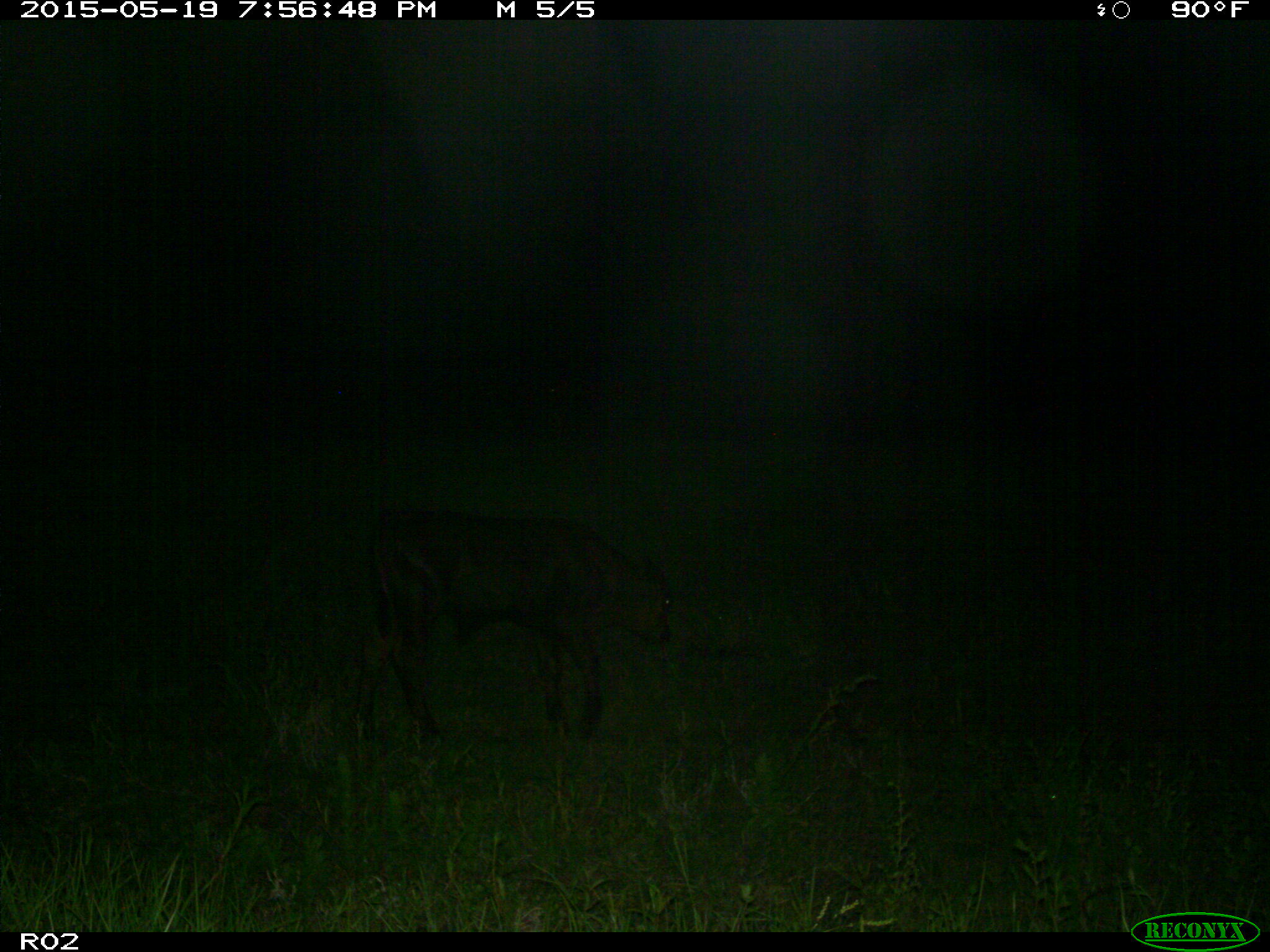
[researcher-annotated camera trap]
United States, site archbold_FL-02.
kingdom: Animalia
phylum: Chordata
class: Mammalia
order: Artiodactyla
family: Bovidae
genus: Bos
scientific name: Bos taurus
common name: domestic cow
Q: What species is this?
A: Bos taurus (domestic cow).